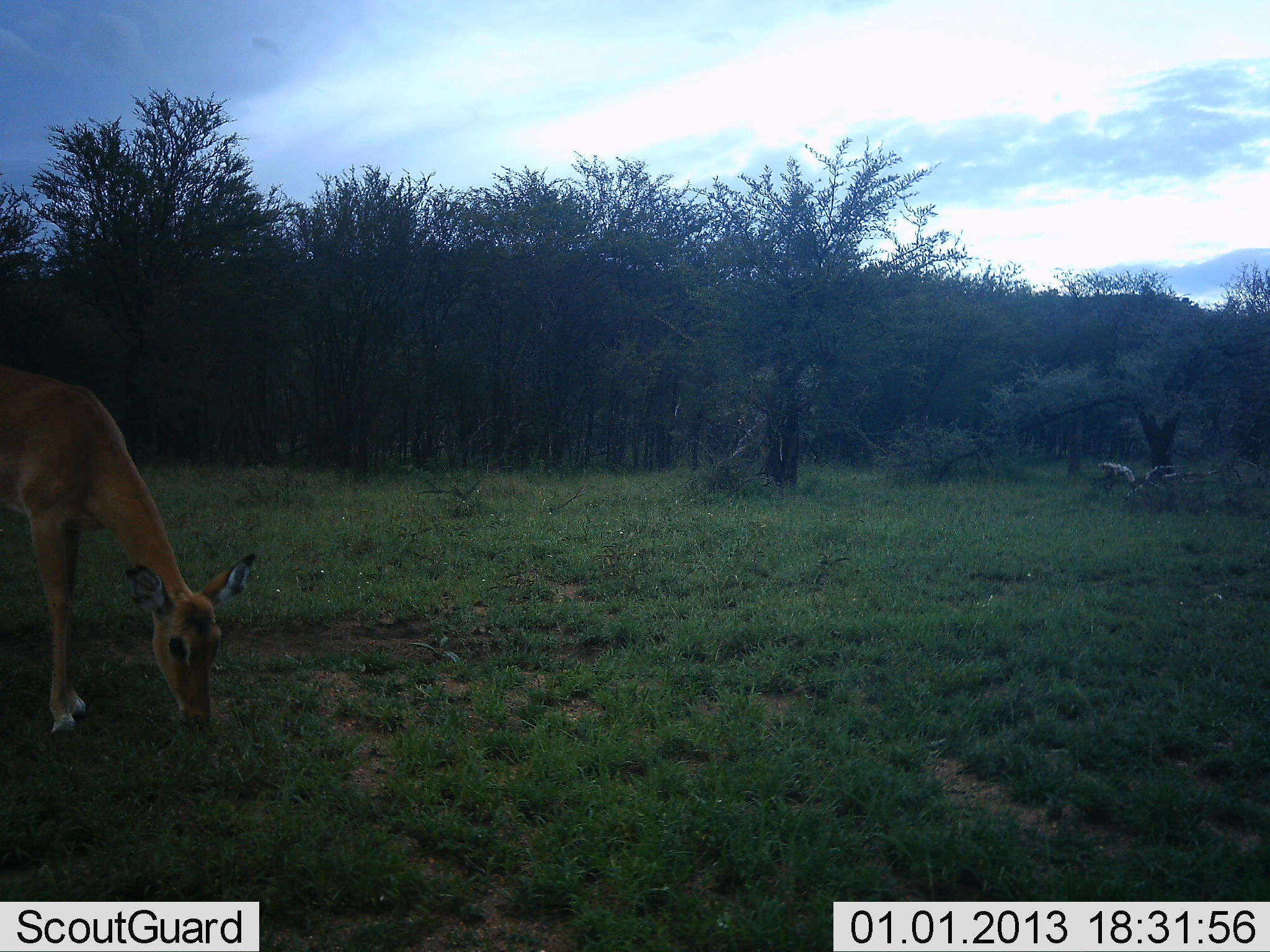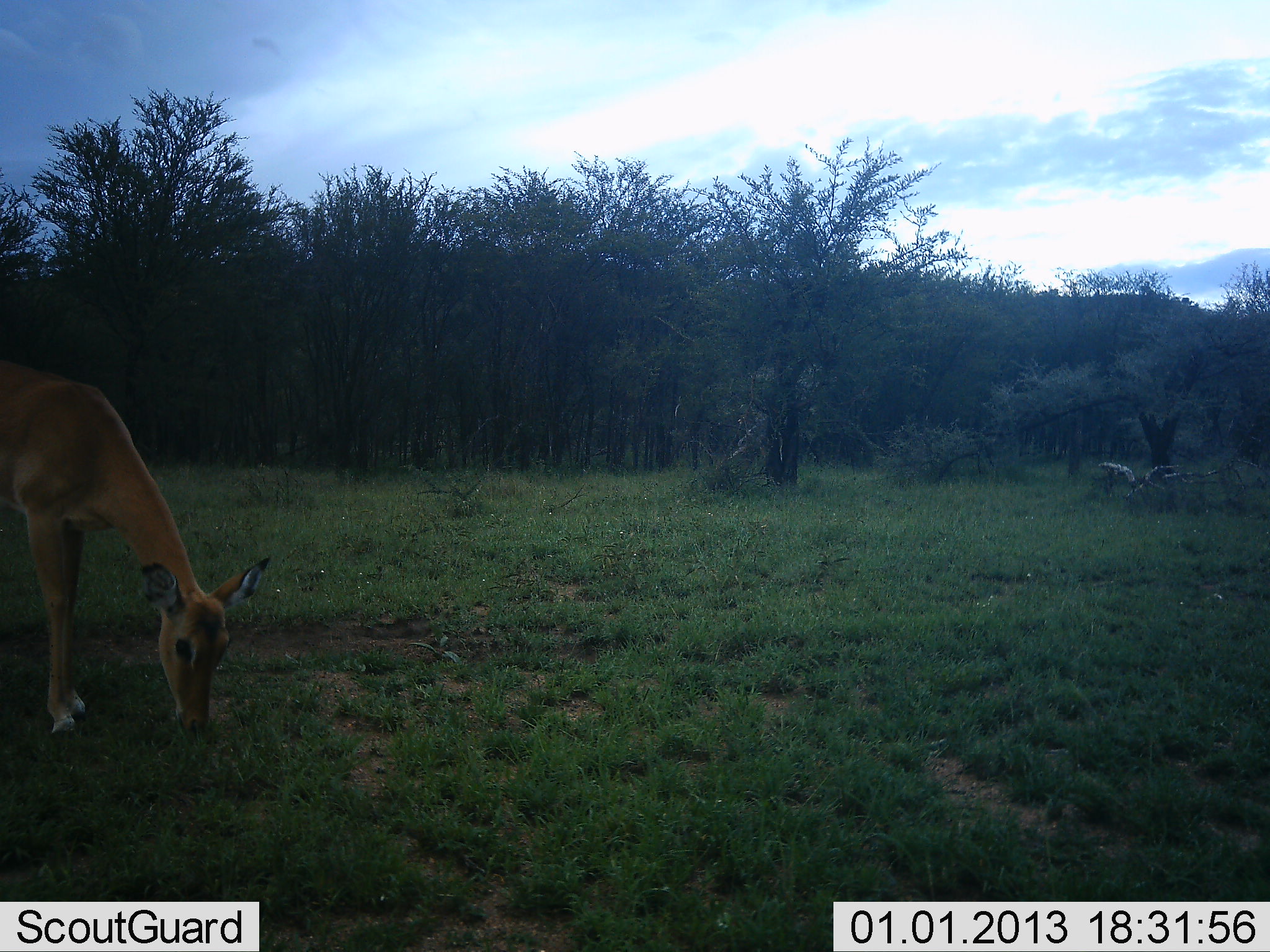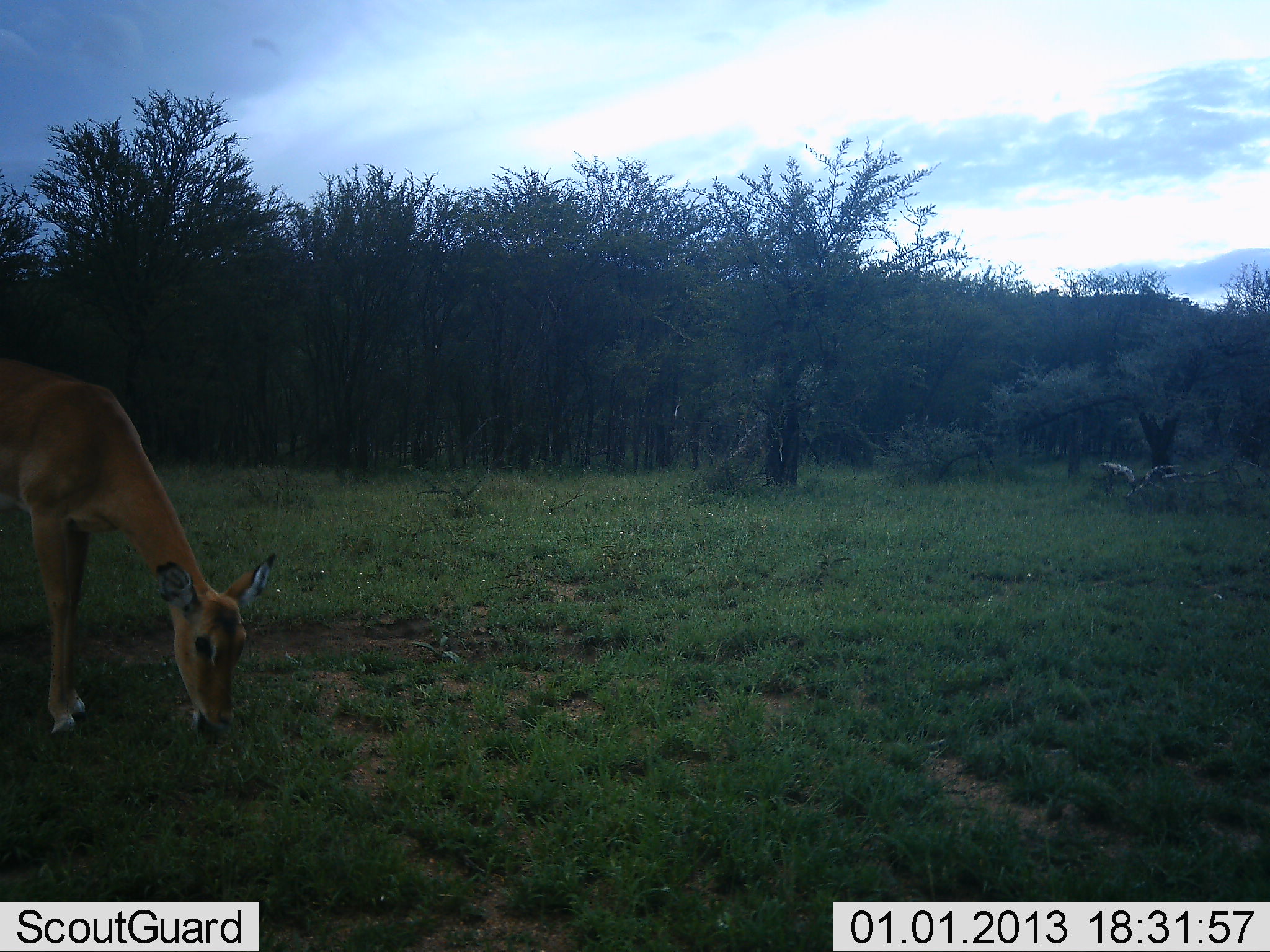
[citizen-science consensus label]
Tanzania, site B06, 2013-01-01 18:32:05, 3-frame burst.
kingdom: Animalia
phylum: Chordata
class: Mammalia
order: Artiodactyla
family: Bovidae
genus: Aepyceros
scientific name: Aepyceros melampus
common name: impala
Impala (Aepyceros melampus), count 1. Behavior (volunteer vote fractions): standing 25%, resting 0%, moving 0%, interacting 0%. Young present (vote fraction): 0%. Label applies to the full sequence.